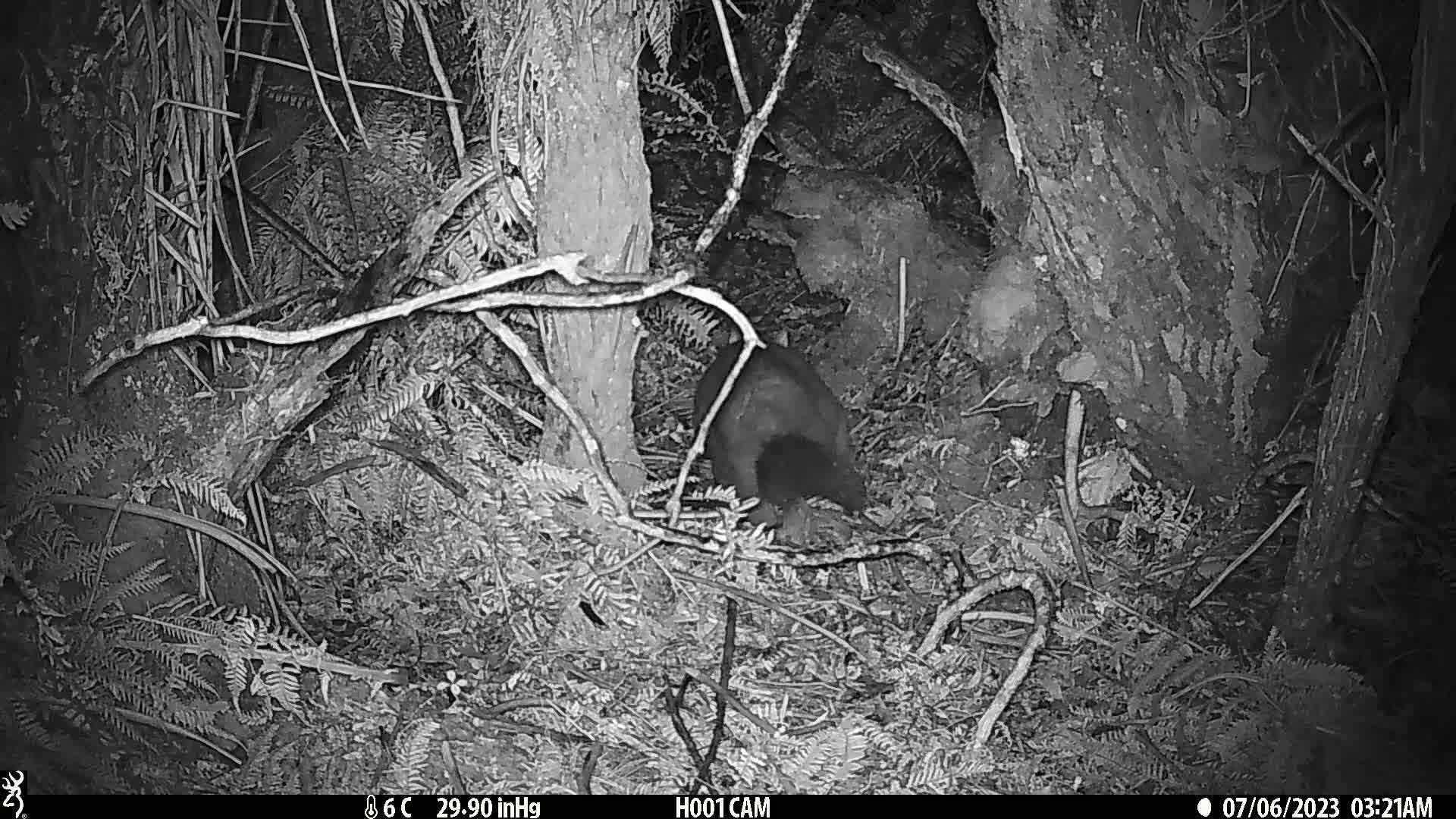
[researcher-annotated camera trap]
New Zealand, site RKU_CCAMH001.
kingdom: Animalia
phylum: Chordata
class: Mammalia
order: Diprotodontia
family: Phalangeridae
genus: Trichosurus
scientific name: Trichosurus vulpecula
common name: common brushtail possum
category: possum